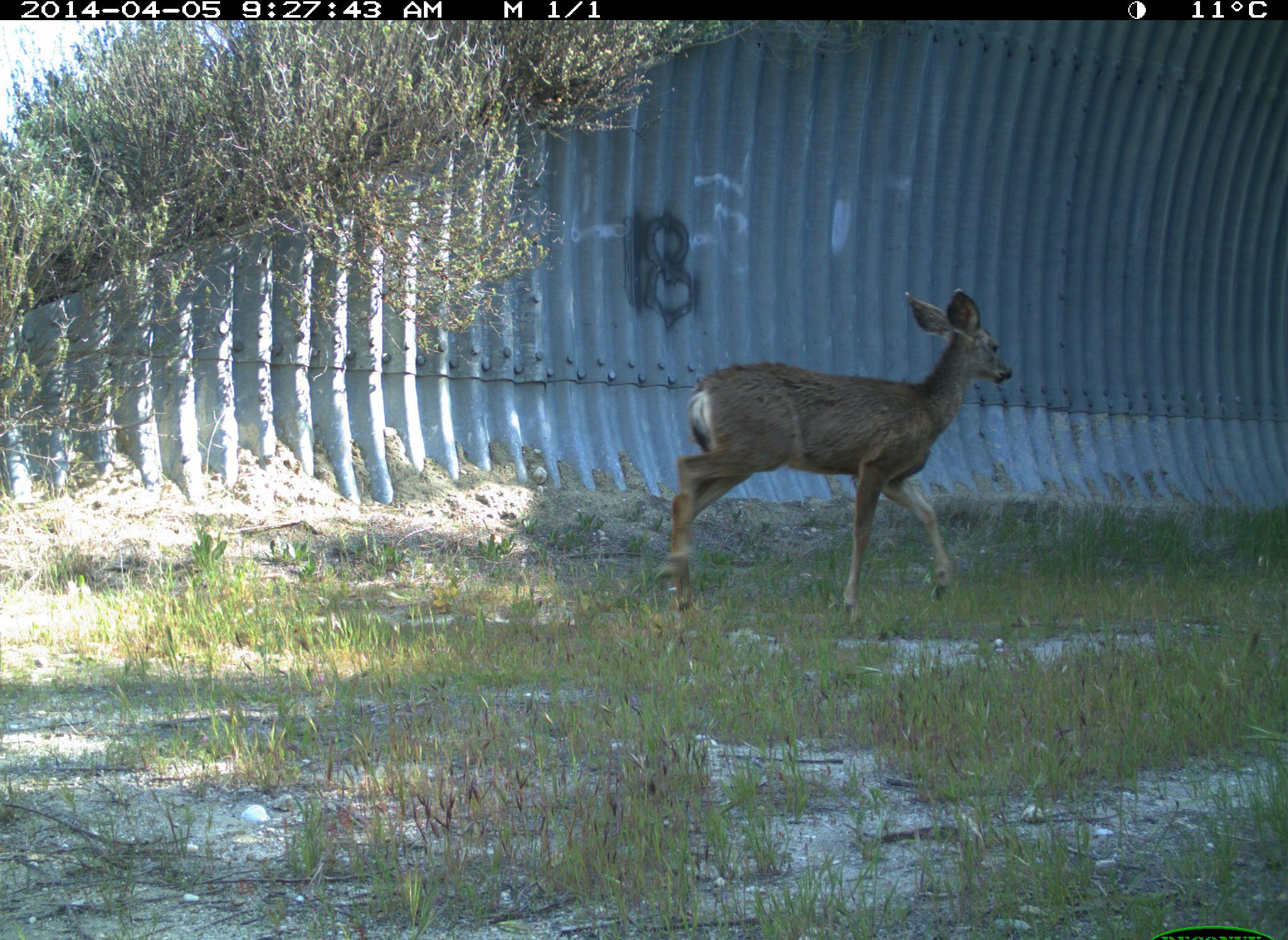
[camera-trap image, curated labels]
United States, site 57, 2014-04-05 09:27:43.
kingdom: Animalia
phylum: Chordata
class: Mammalia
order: Artiodactyla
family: Cervidae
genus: Odocoileus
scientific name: Odocoileus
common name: deer